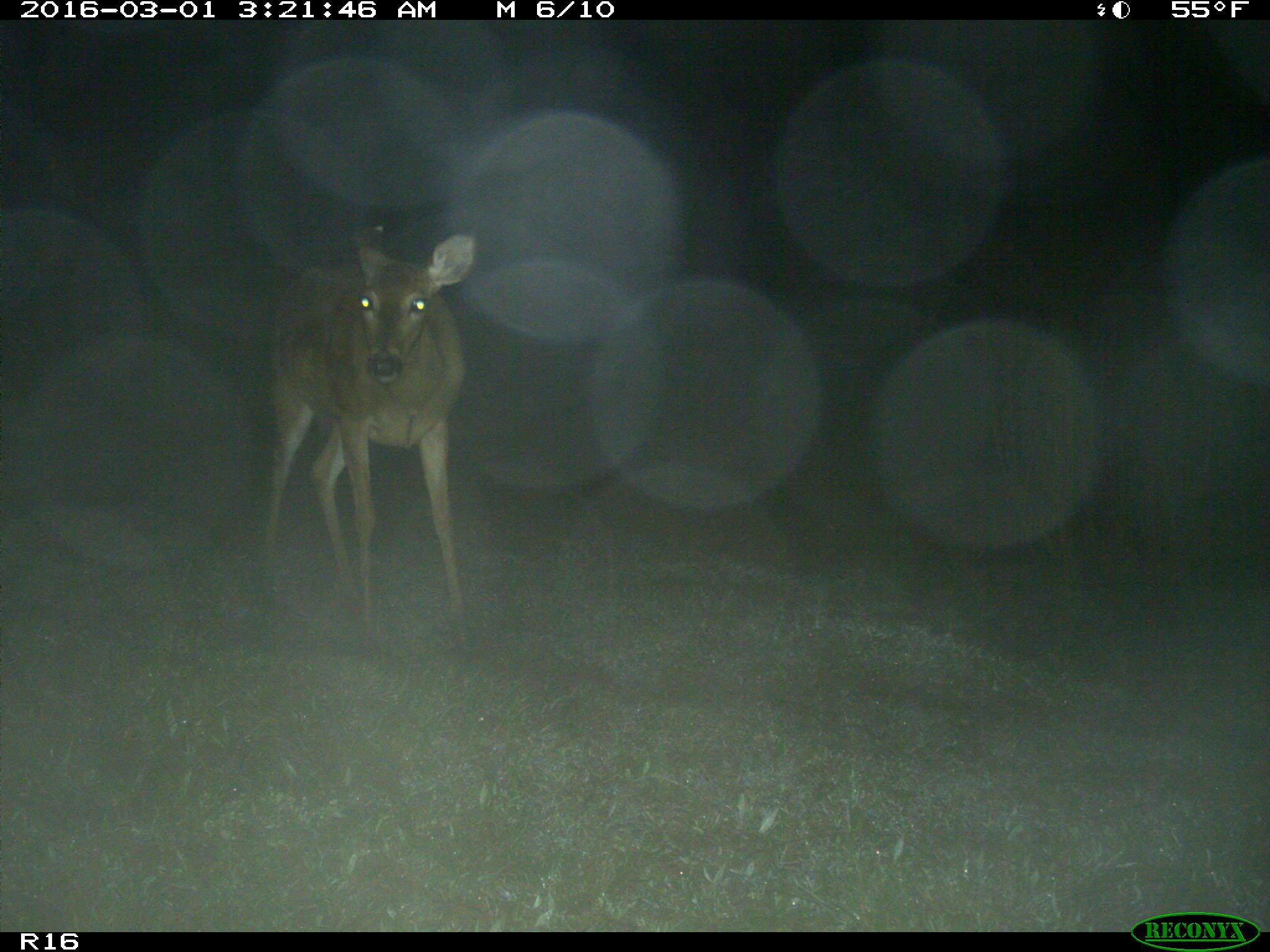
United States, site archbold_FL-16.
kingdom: Animalia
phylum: Chordata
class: Mammalia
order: Artiodactyla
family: Cervidae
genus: Odocoileus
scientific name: Odocoileus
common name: deer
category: unidentified deer